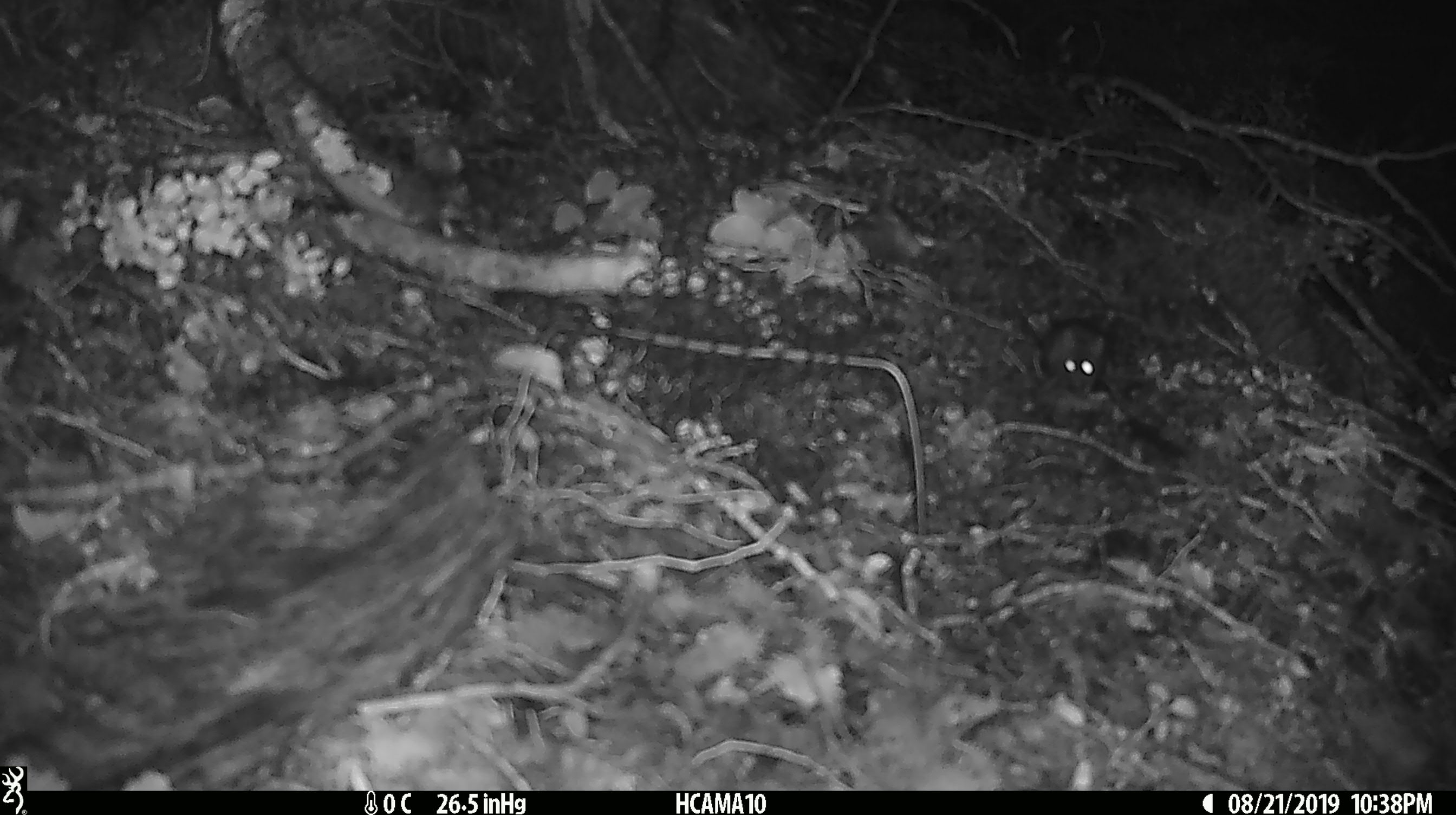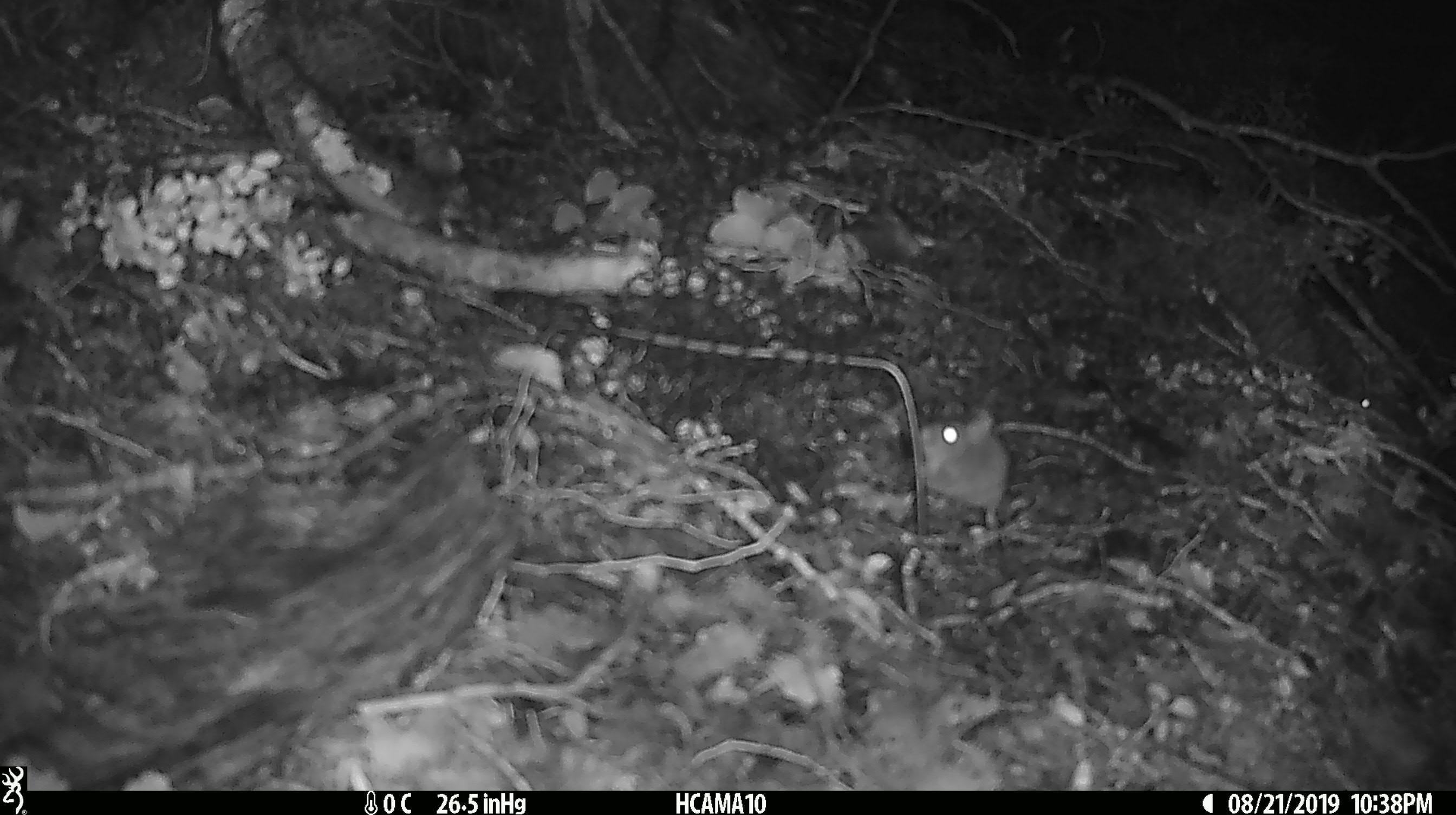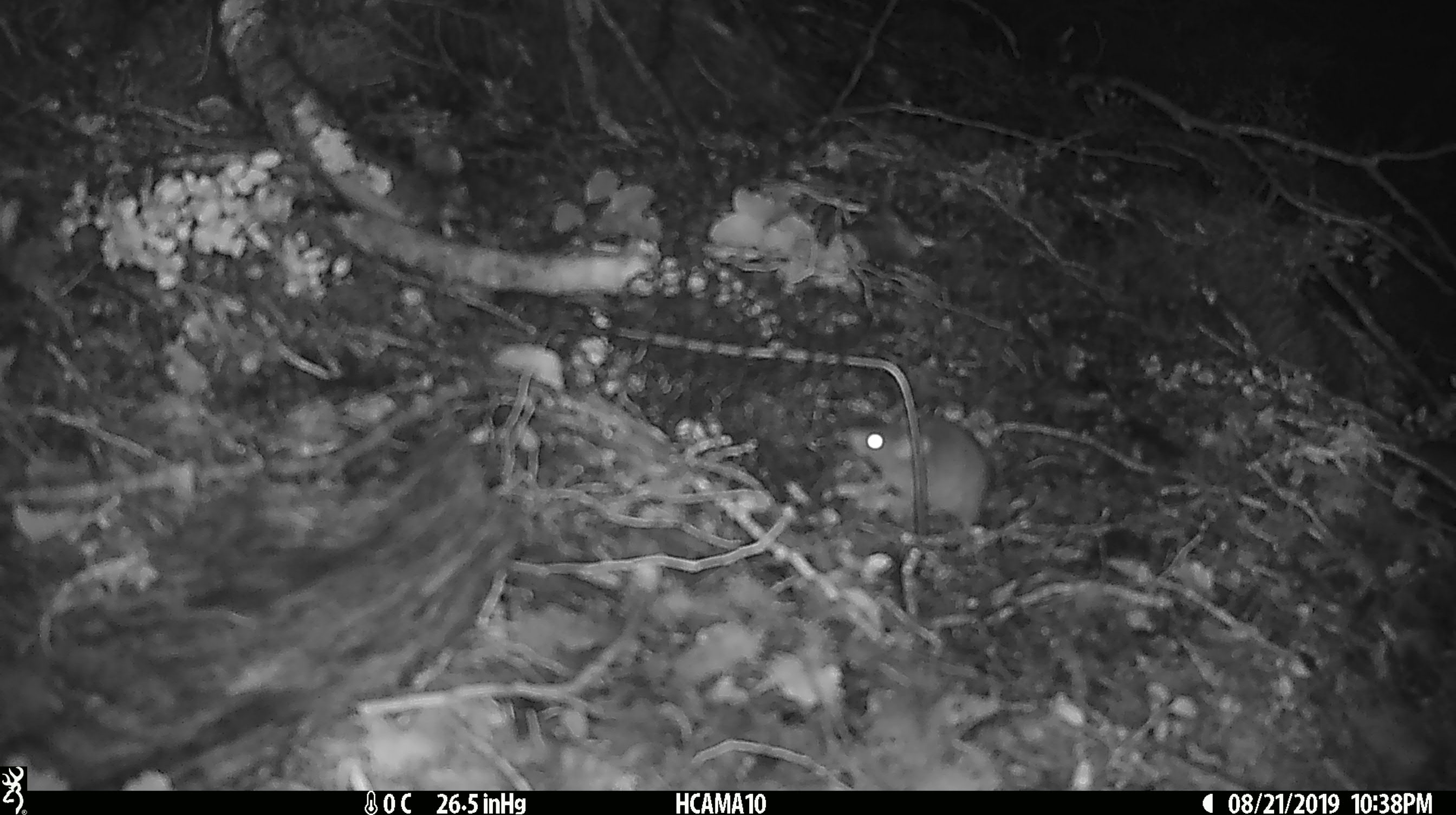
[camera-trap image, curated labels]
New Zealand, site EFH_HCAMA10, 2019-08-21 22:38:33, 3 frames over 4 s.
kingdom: Animalia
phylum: Chordata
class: Mammalia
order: Rodentia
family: Muridae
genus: Mus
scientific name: Mus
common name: mouse